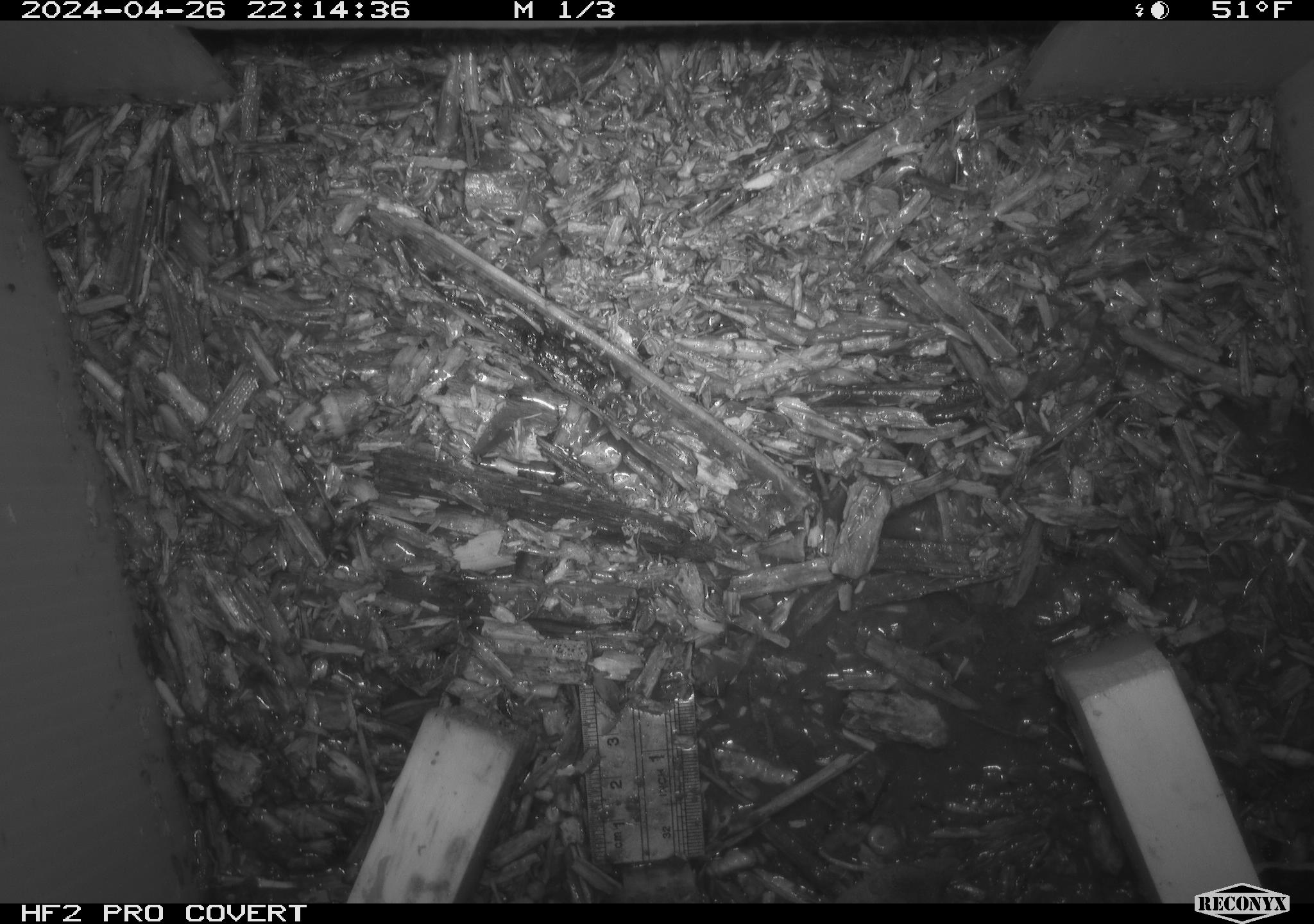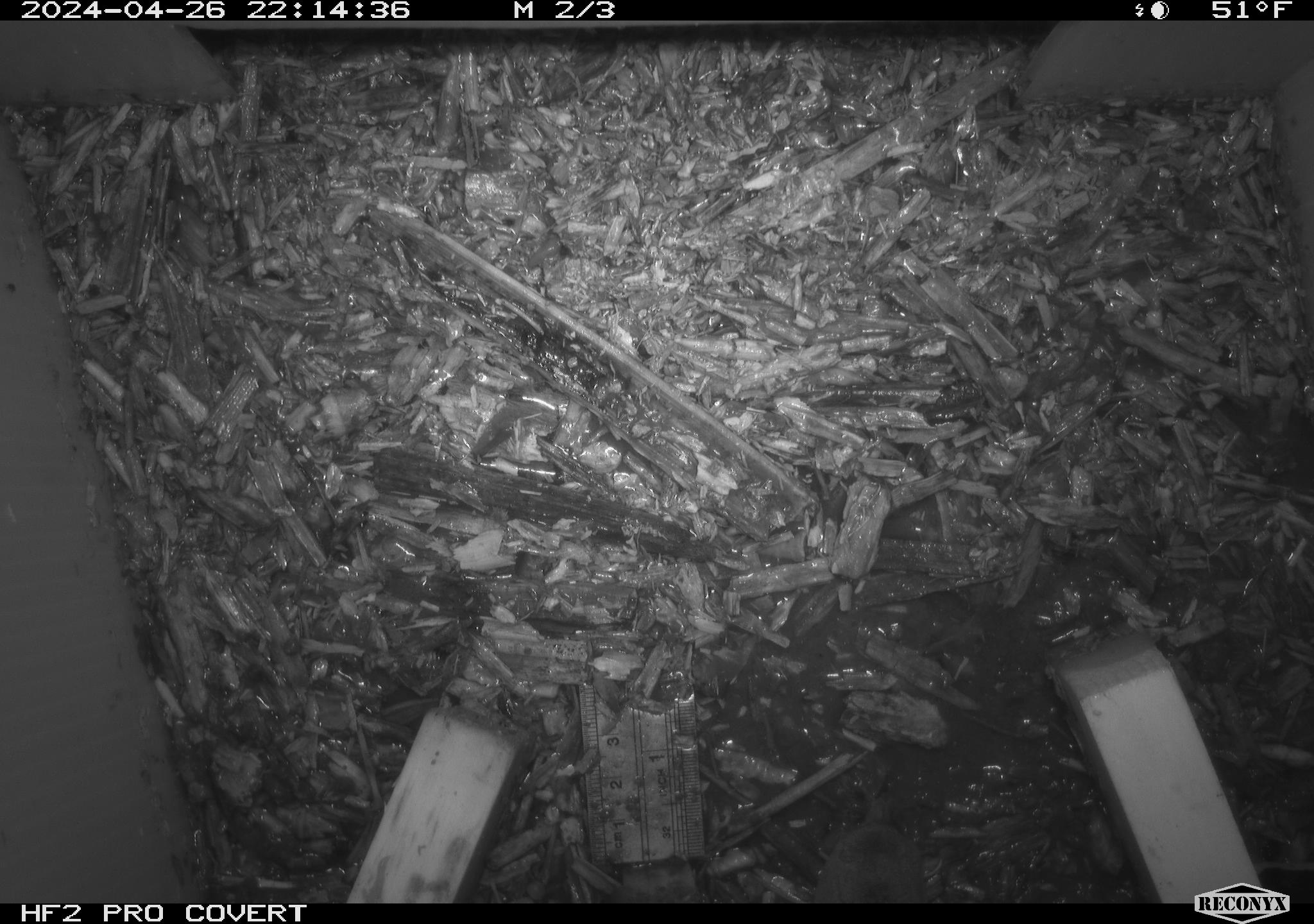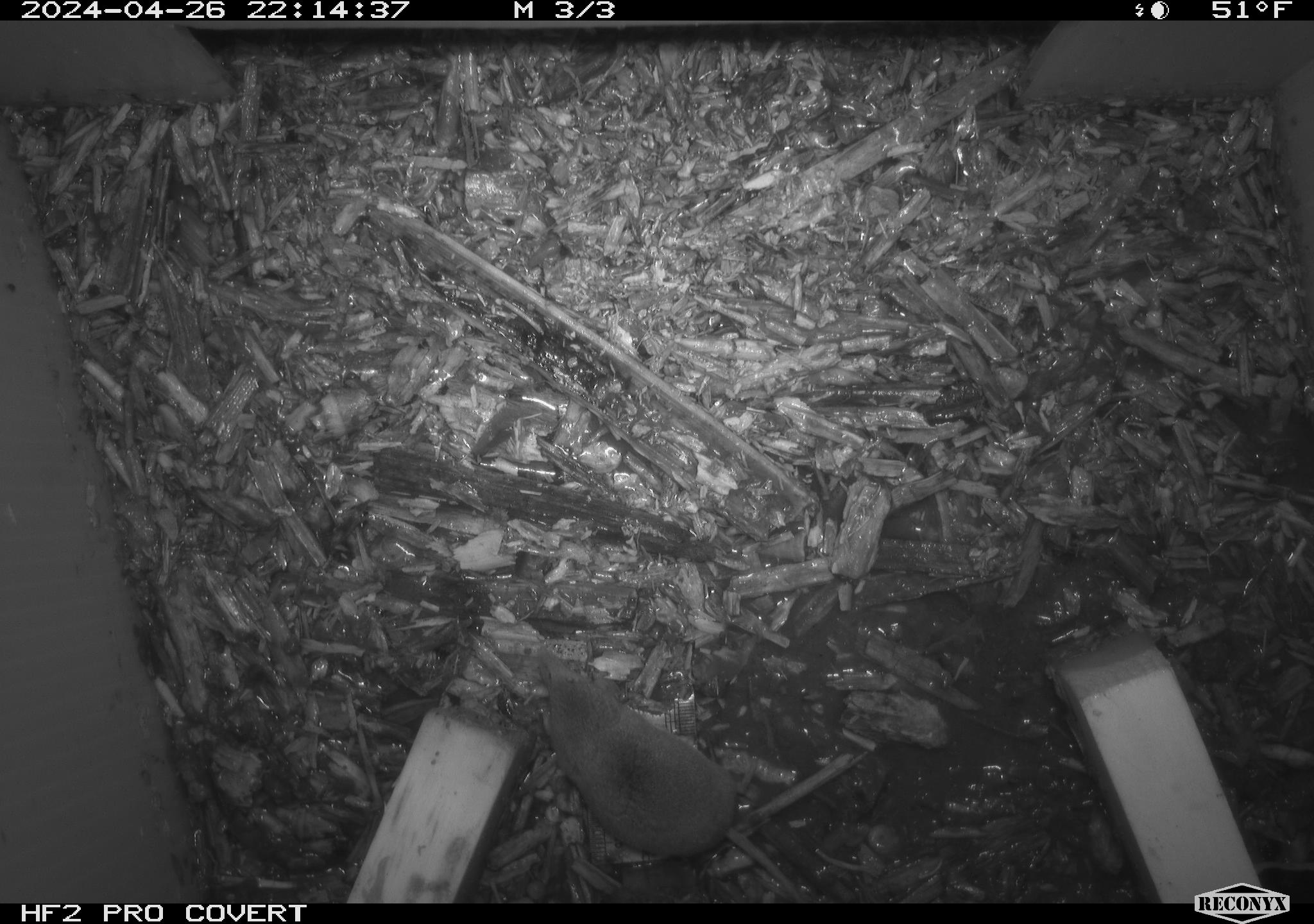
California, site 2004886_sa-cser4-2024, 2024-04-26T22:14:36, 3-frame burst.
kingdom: Animalia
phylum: Chordata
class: Reptilia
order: Squamata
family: Phrynosomatidae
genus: Sceloporus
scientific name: Sceloporus occidentalis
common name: western fence lizard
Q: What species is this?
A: Western fence lizard (Sceloporus occidentalis).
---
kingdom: Animalia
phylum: Chordata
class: Mammalia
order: Eulipotyphla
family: Soricidae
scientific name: Soricidae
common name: shrews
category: soricidae family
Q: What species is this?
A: Soricidae family (shrews) (Soricidae).